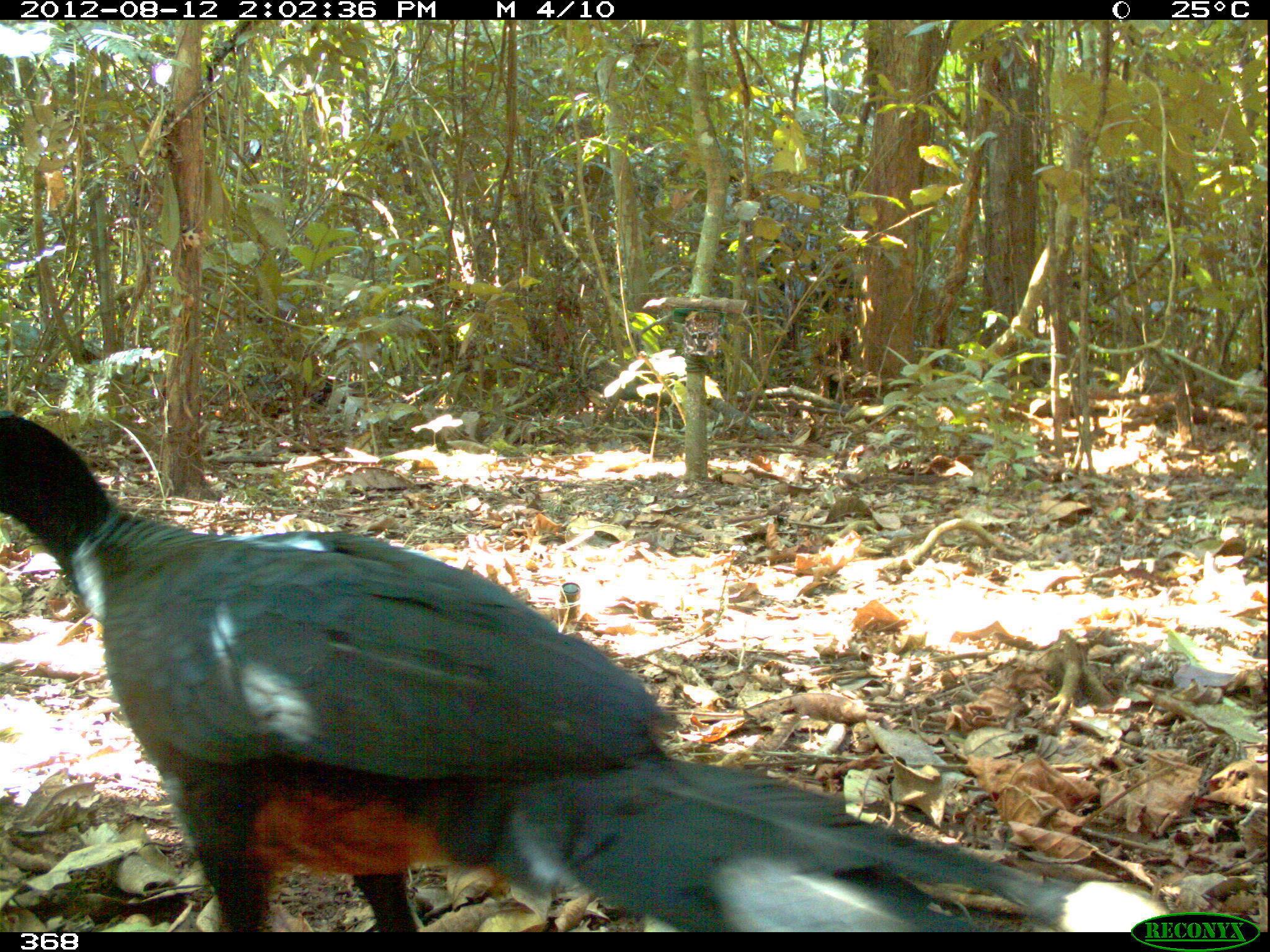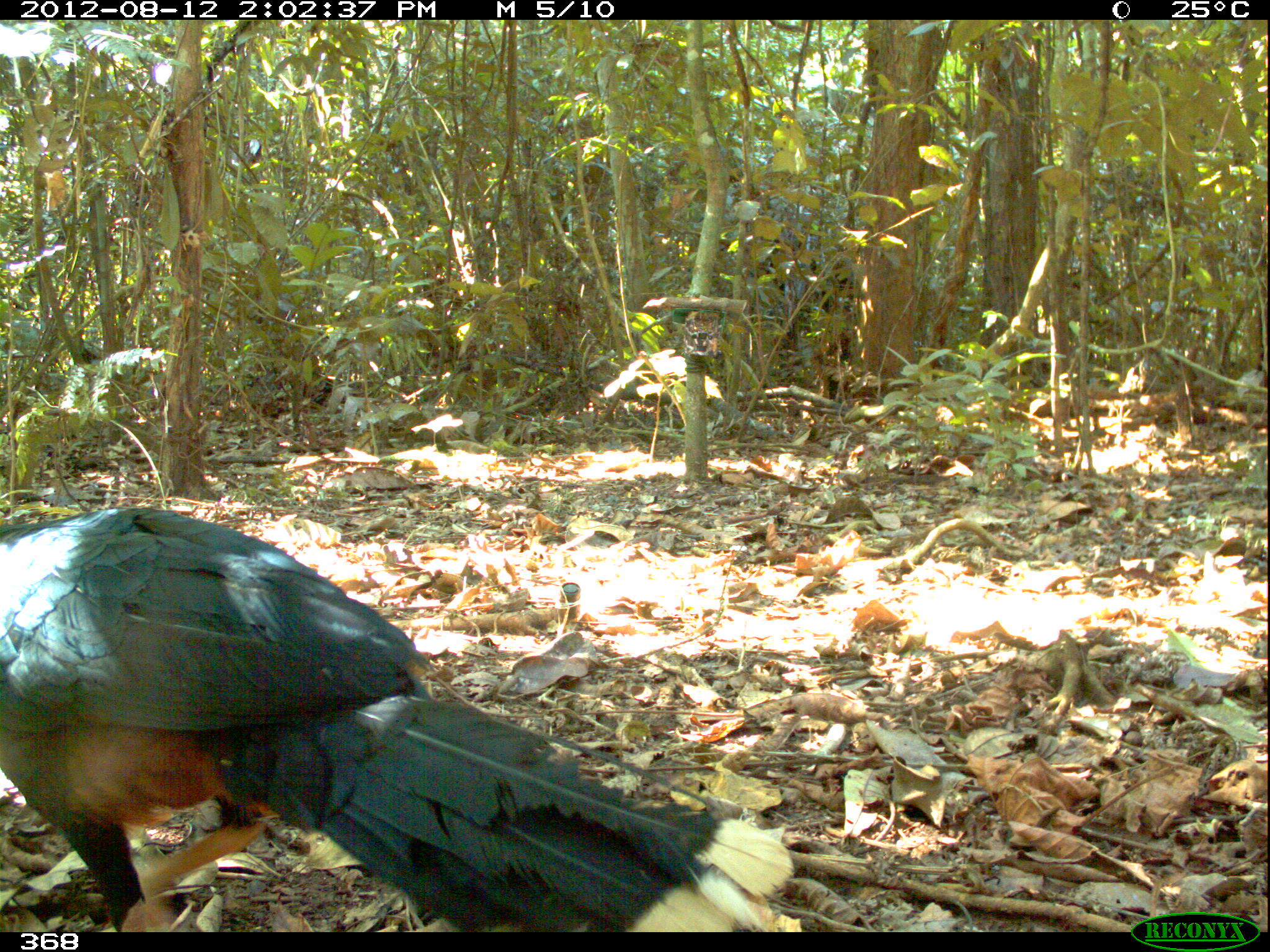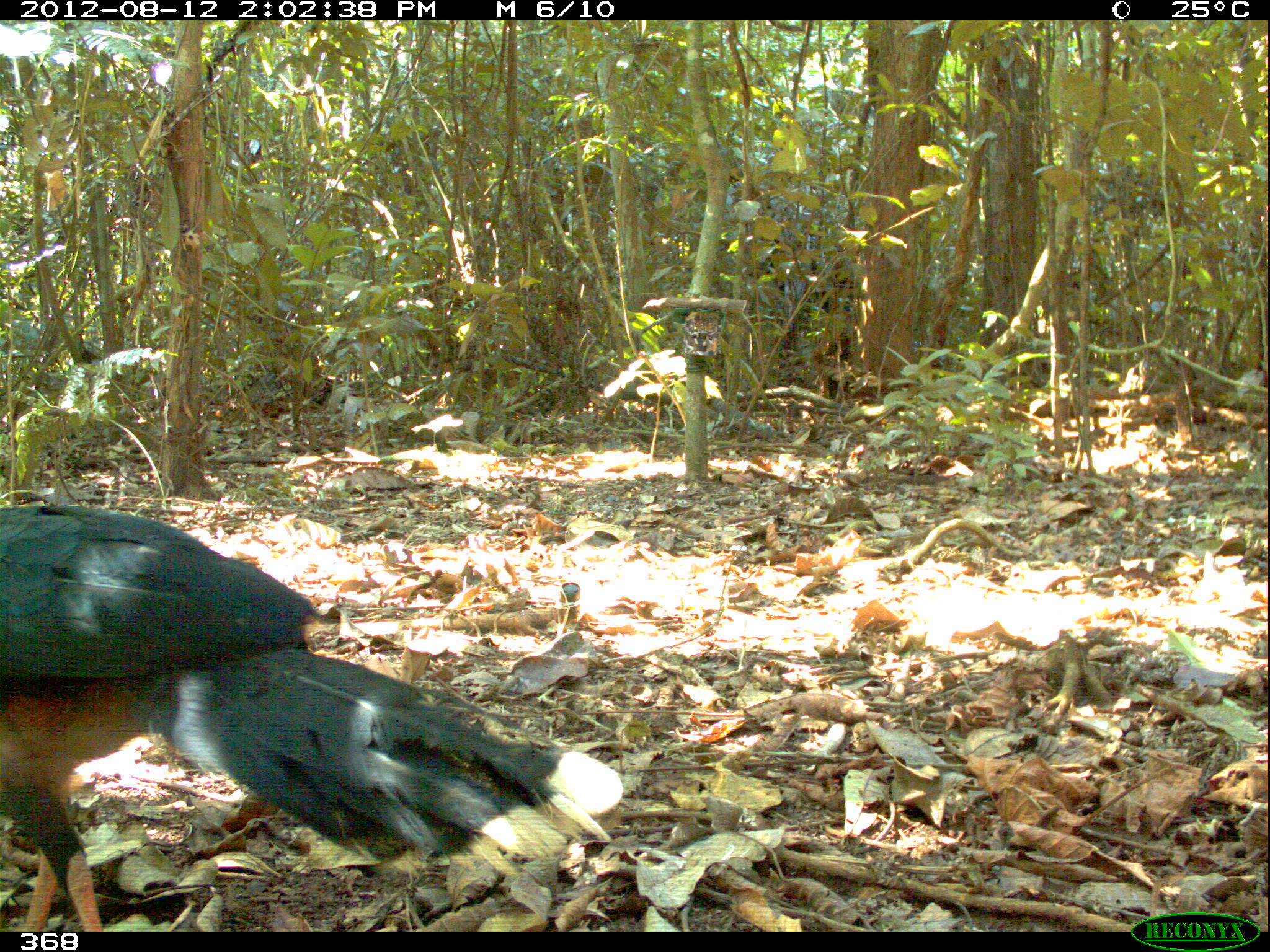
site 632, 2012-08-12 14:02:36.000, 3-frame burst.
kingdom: Animalia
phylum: Chordata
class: Aves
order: Galliformes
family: Cracidae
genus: Mitu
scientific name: Mitu tuberosum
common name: razor-billed curassow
Mitu tuberosum (razor-billed curassow).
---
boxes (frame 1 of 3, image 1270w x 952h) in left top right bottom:
mitu tuberosum: 0 407 1174 932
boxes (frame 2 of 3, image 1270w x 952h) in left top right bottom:
mitu tuberosum: 0 505 790 929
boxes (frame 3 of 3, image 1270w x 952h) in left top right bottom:
mitu tuberosum: 0 504 627 932